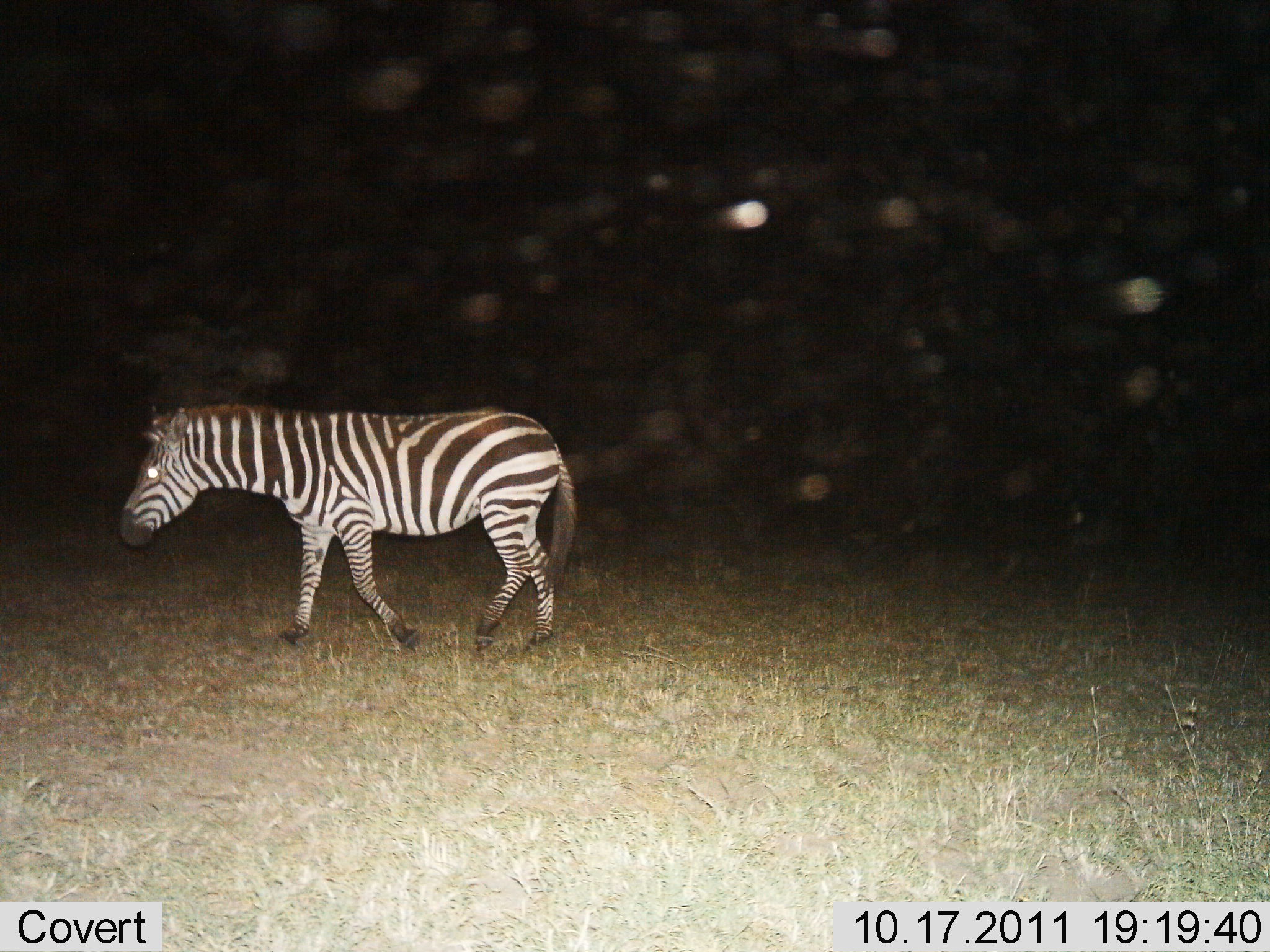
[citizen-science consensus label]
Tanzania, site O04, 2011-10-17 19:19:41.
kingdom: Animalia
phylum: Chordata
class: Mammalia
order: Perissodactyla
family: Equidae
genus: Equus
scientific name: Equus quagga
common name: plains zebra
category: zebra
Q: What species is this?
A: Zebra (plains zebra) (Equus quagga).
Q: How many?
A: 1.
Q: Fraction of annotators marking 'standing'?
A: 8%.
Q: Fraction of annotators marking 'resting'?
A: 0%.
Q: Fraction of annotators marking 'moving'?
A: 92%.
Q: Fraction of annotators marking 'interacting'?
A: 0%.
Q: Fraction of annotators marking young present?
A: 0%.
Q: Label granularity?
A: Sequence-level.